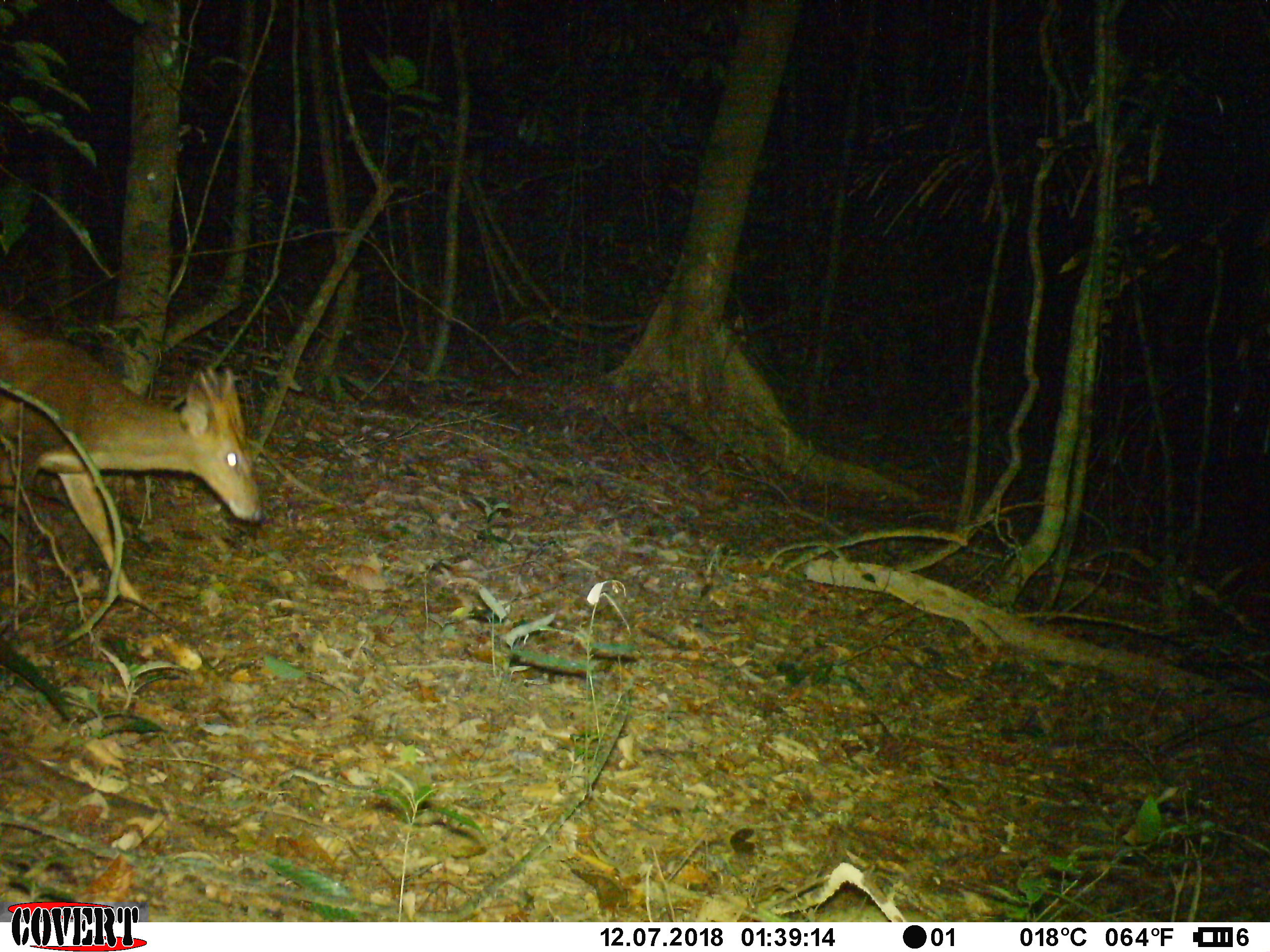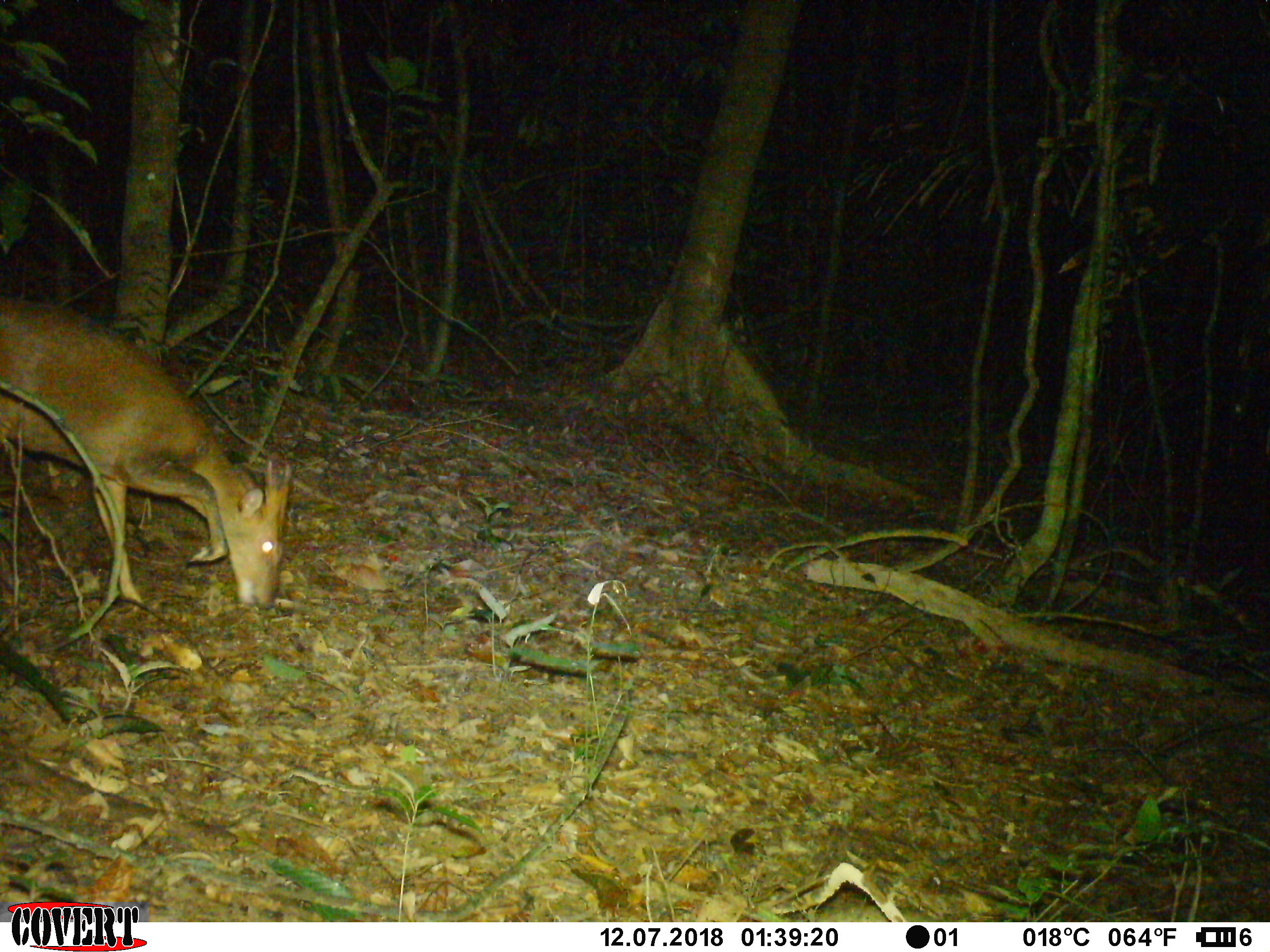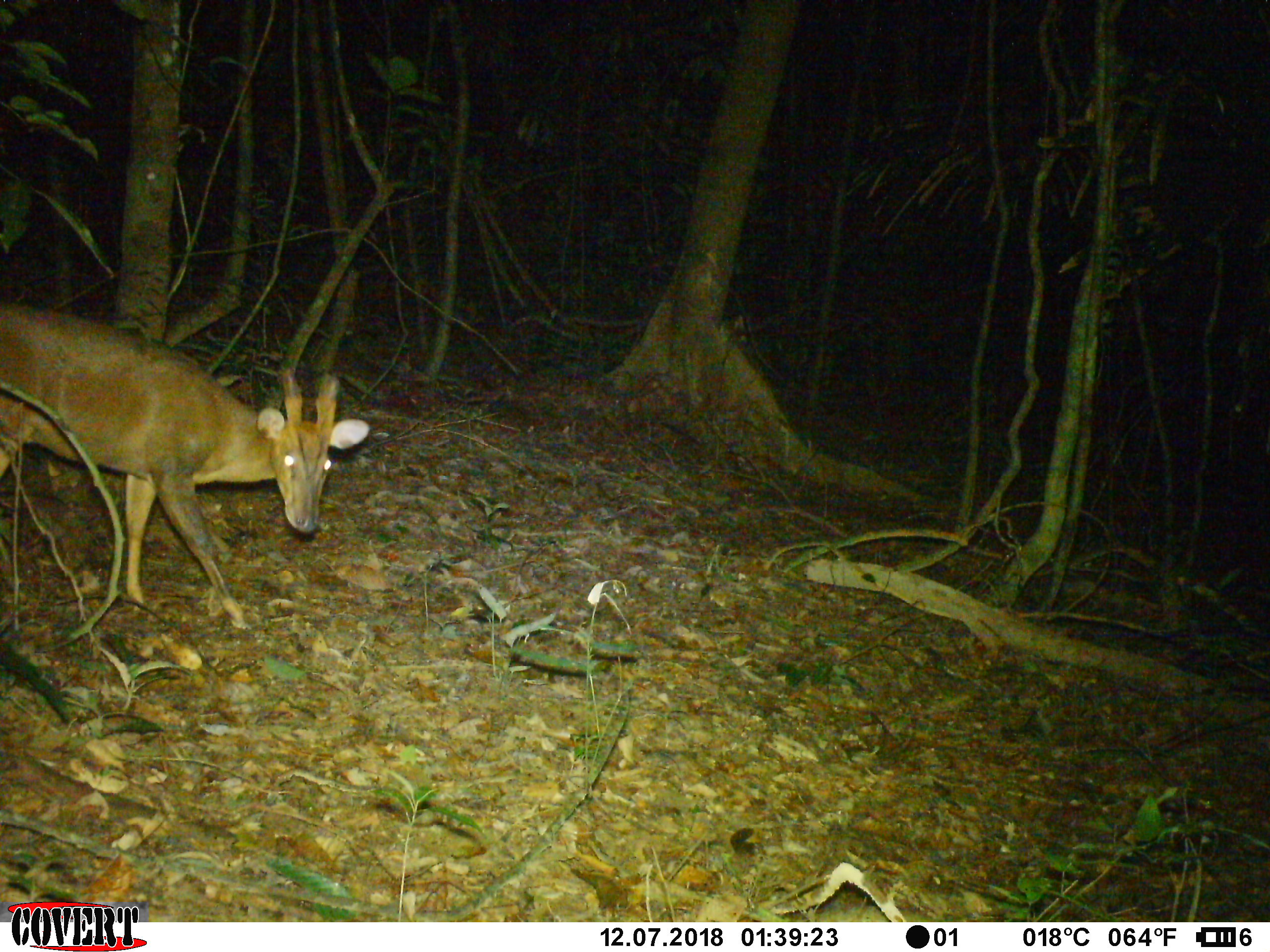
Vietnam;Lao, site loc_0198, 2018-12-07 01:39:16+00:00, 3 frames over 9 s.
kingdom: Animalia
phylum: Chordata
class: Mammalia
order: Artiodactyla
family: Cervidae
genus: Muntiacus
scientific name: Muntiacus vuquangensis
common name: large-antlered muntjac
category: large antlered muntjac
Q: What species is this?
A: Large antlered muntjac (large-antlered muntjac) (Muntiacus vuquangensis).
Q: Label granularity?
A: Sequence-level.